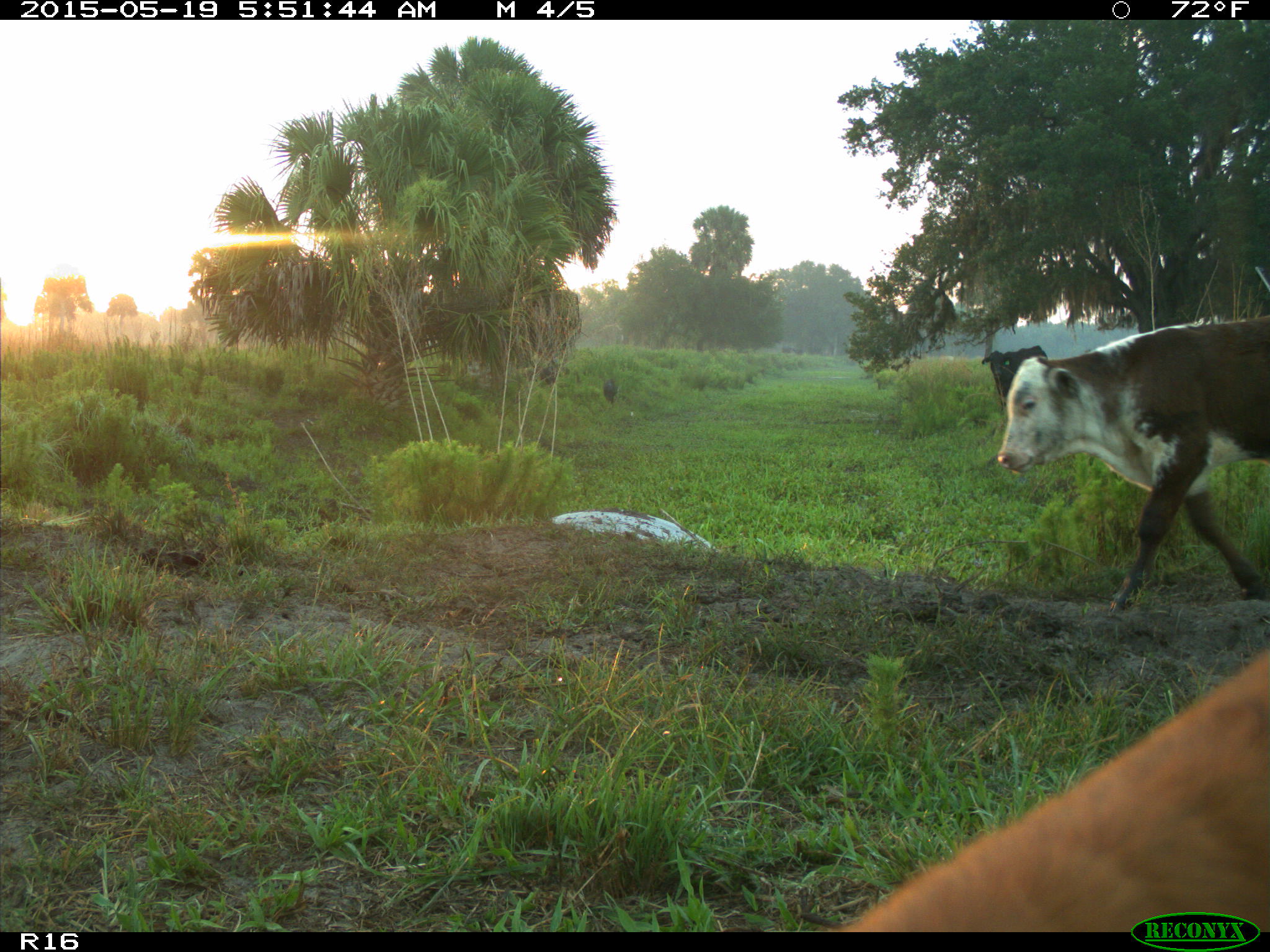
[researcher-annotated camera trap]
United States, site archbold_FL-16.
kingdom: Animalia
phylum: Chordata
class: Mammalia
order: Artiodactyla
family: Suidae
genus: Sus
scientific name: Sus scrofa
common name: wild boar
Sus scrofa (wild boar).